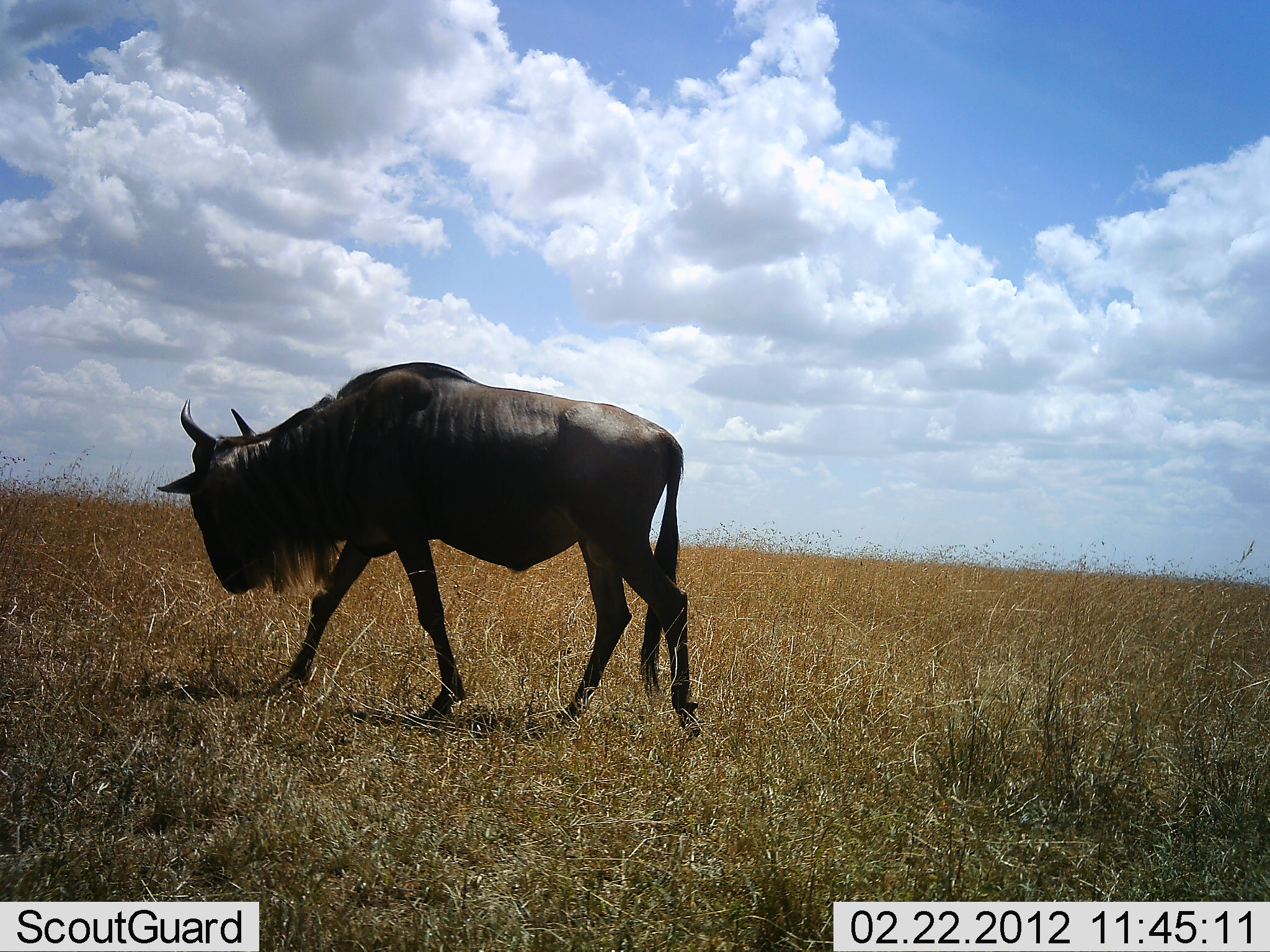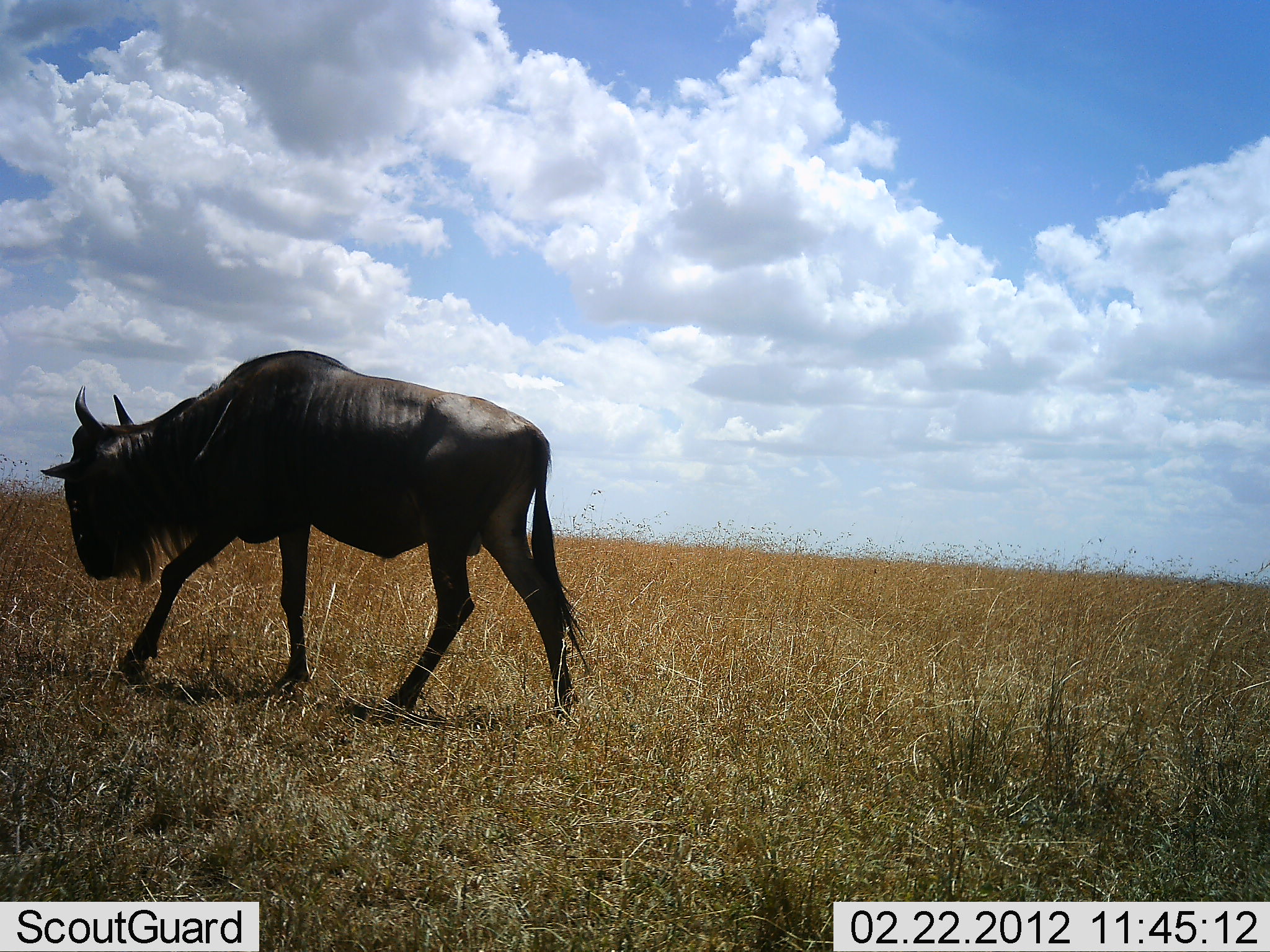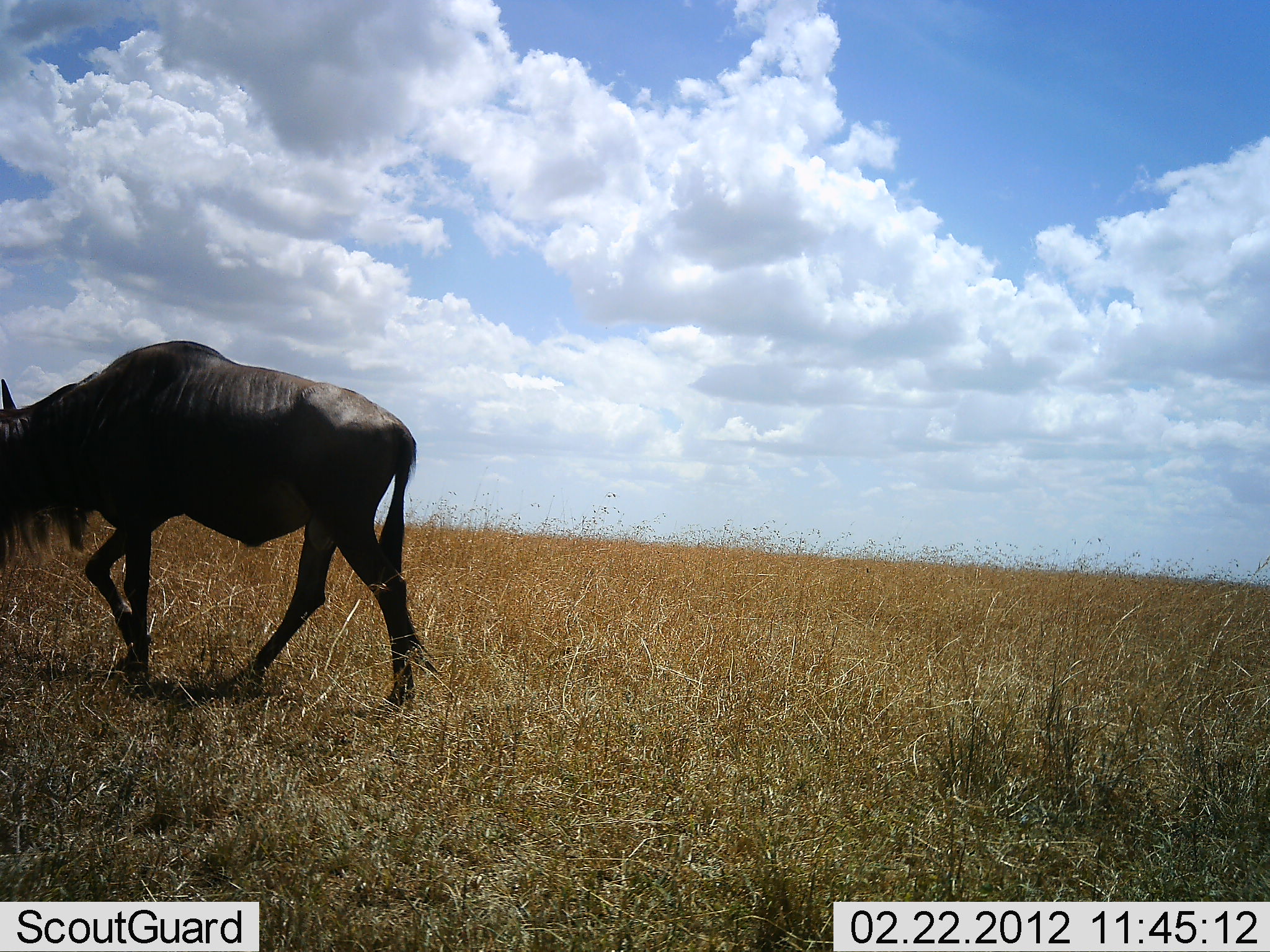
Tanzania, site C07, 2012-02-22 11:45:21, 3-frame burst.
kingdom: Animalia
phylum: Chordata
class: Mammalia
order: Artiodactyla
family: Bovidae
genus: Connochaetes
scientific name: Connochaetes taurinus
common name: blue wildebeest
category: wildebeest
Wildebeest (blue wildebeest) (Connochaetes taurinus), count 1. Behavior (volunteer vote fractions): standing 4%, resting 0%, moving 100%, interacting 0%. Young present (vote fraction): 0%. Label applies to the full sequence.